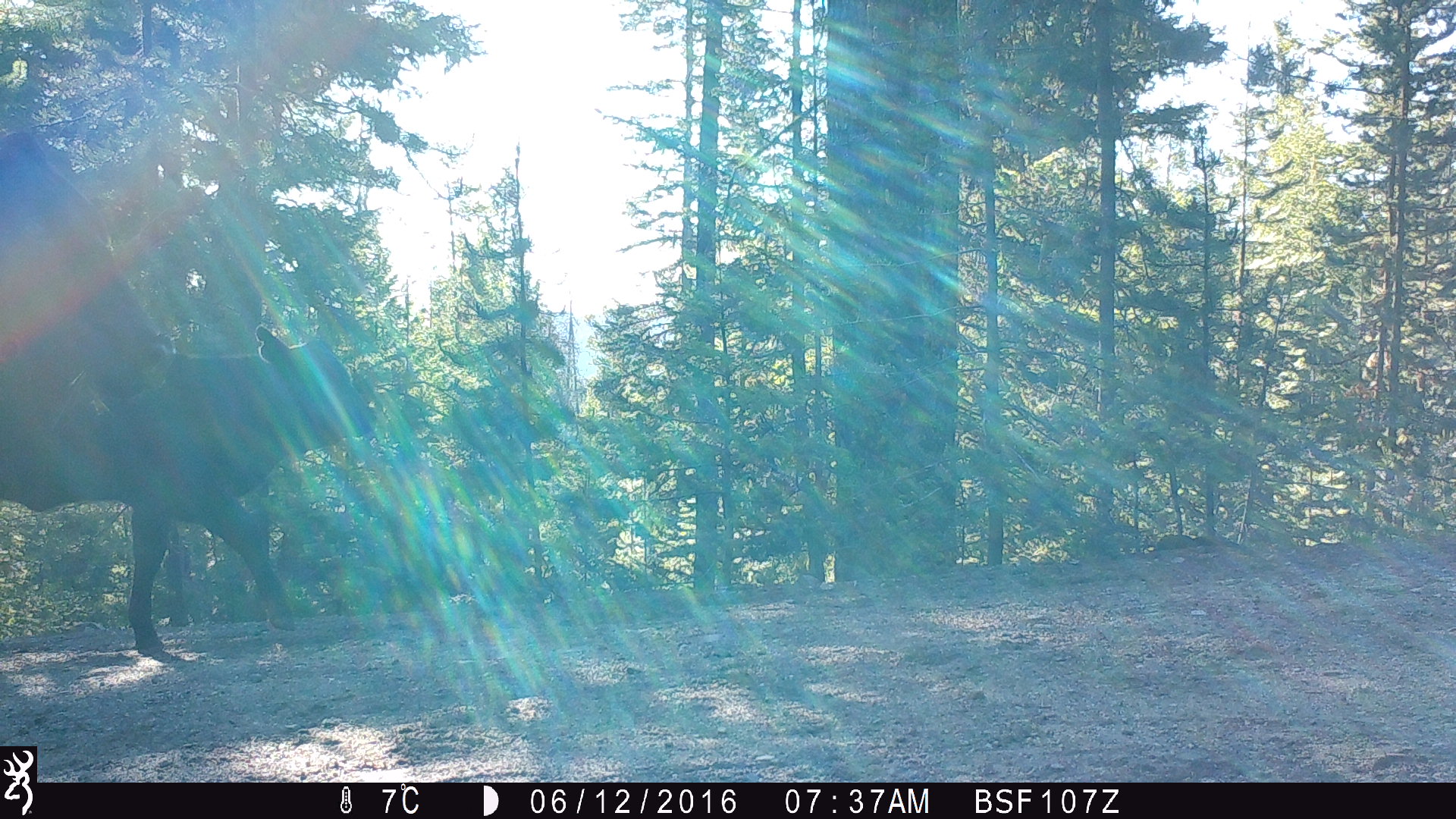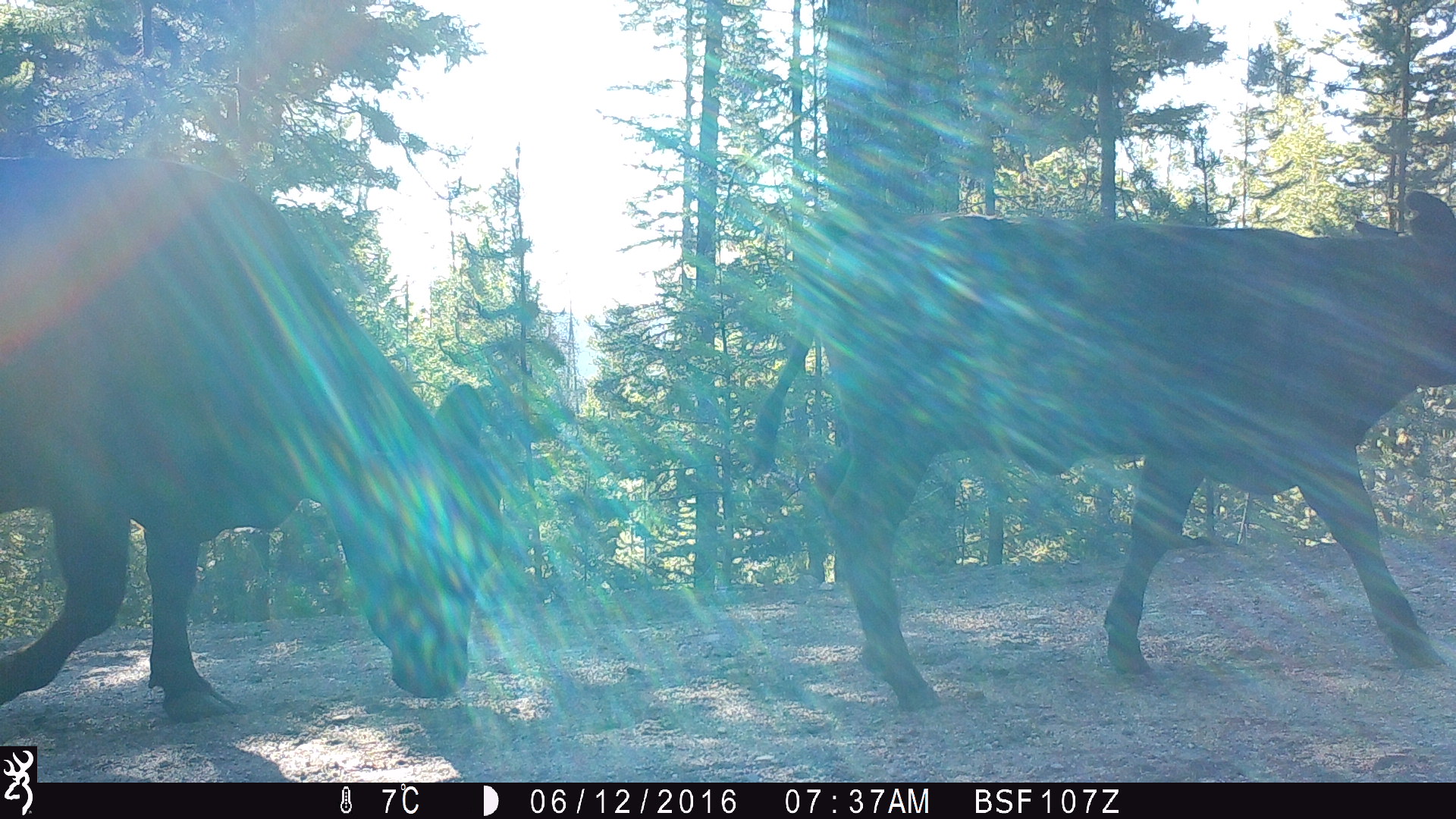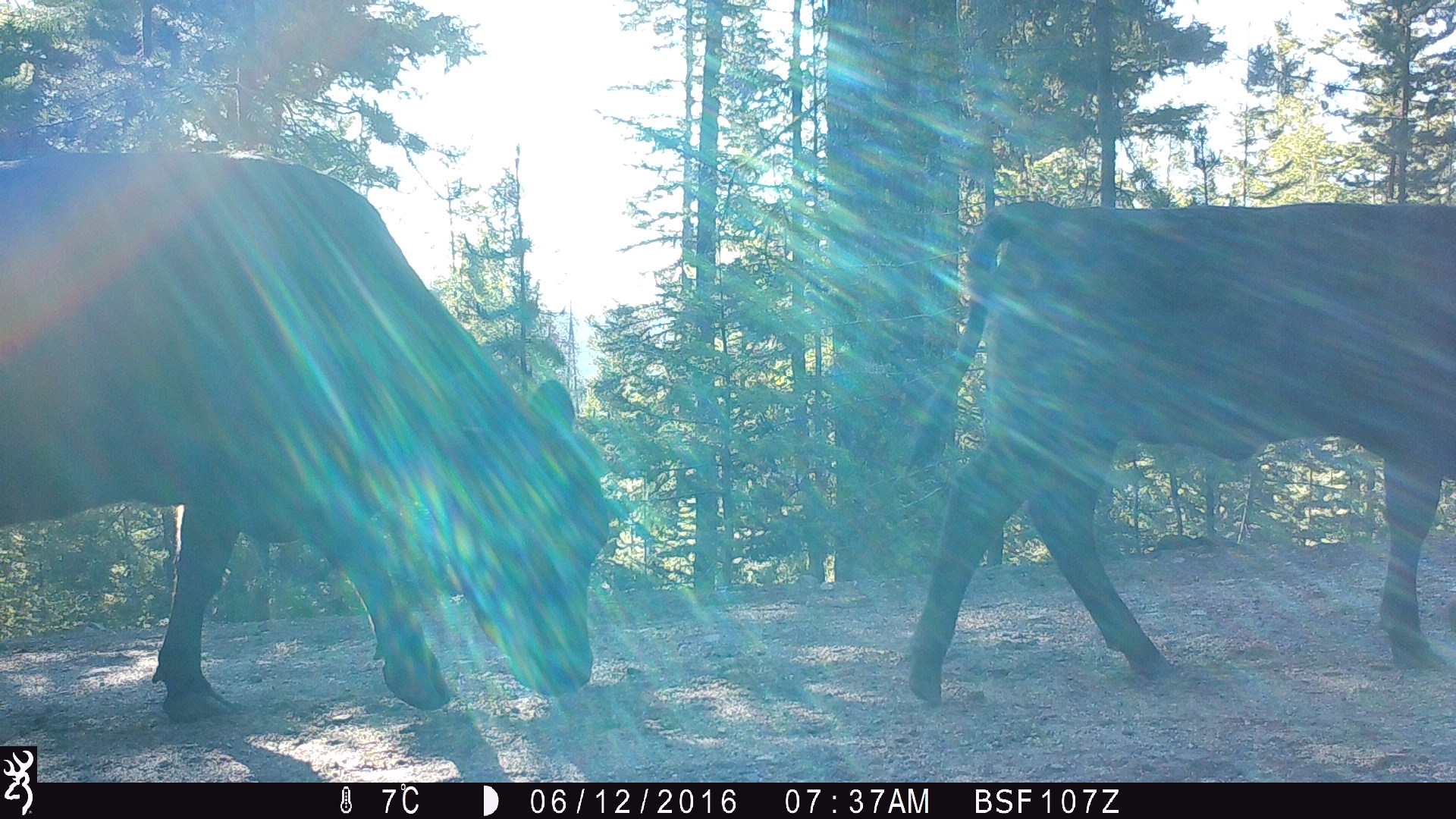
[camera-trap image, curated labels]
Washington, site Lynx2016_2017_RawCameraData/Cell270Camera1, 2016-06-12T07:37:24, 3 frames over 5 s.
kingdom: Animalia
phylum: Chordata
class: Mammalia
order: Artiodactyla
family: Bovidae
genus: Bos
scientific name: Bos taurus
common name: domestic cattle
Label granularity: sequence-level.